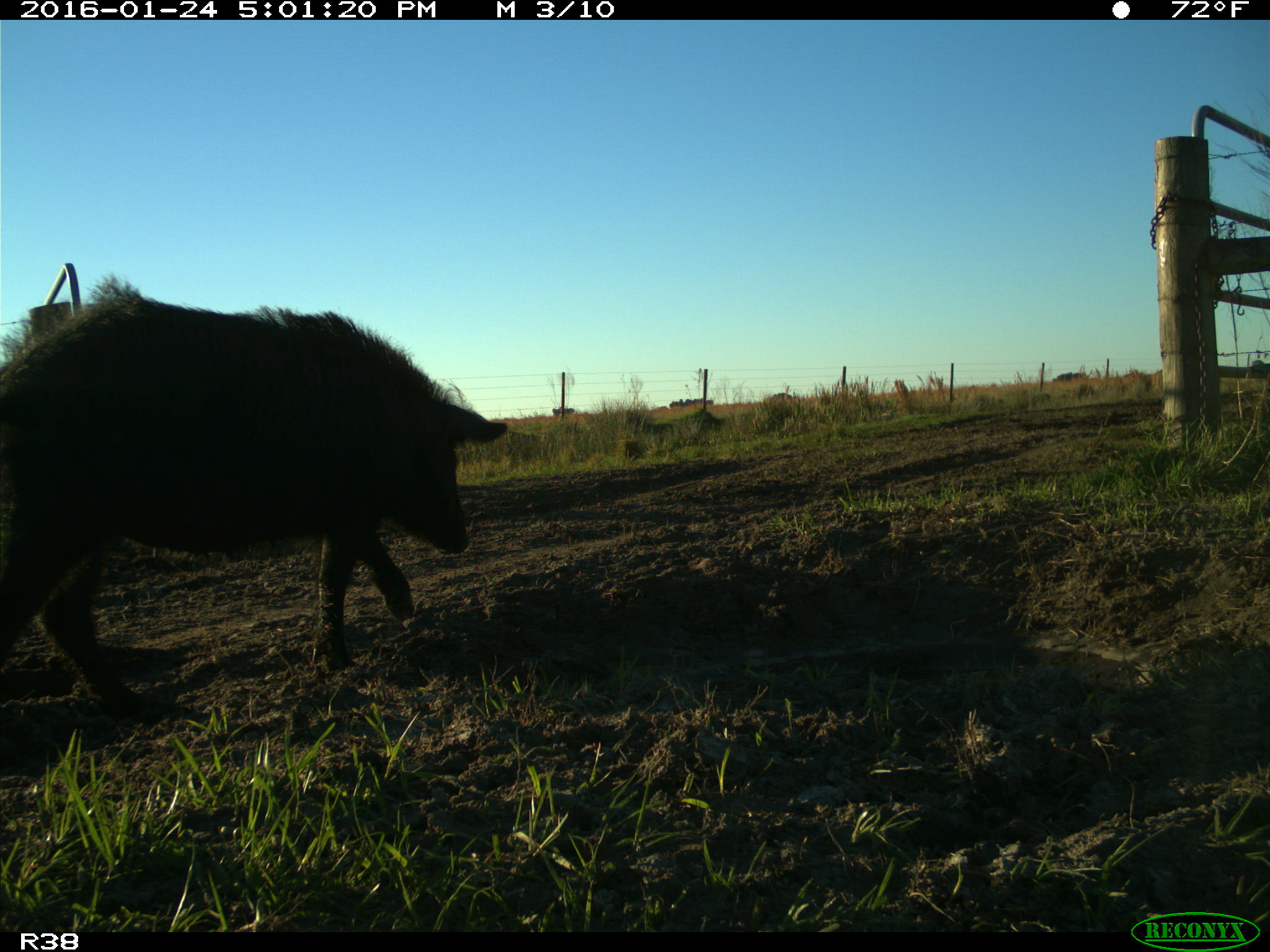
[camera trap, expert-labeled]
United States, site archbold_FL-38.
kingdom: Animalia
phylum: Chordata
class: Mammalia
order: Artiodactyla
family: Suidae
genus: Sus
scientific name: Sus scrofa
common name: wild boar